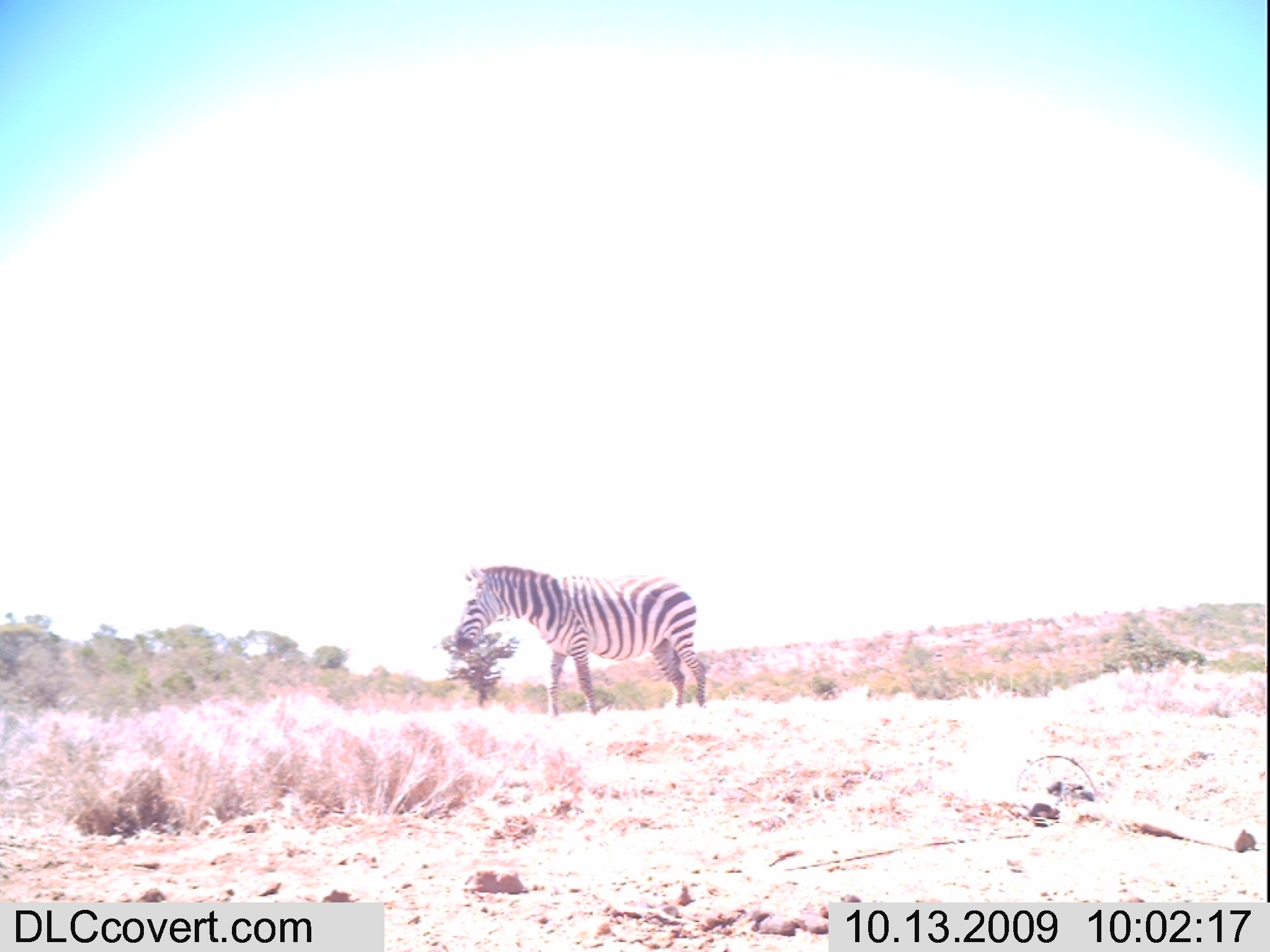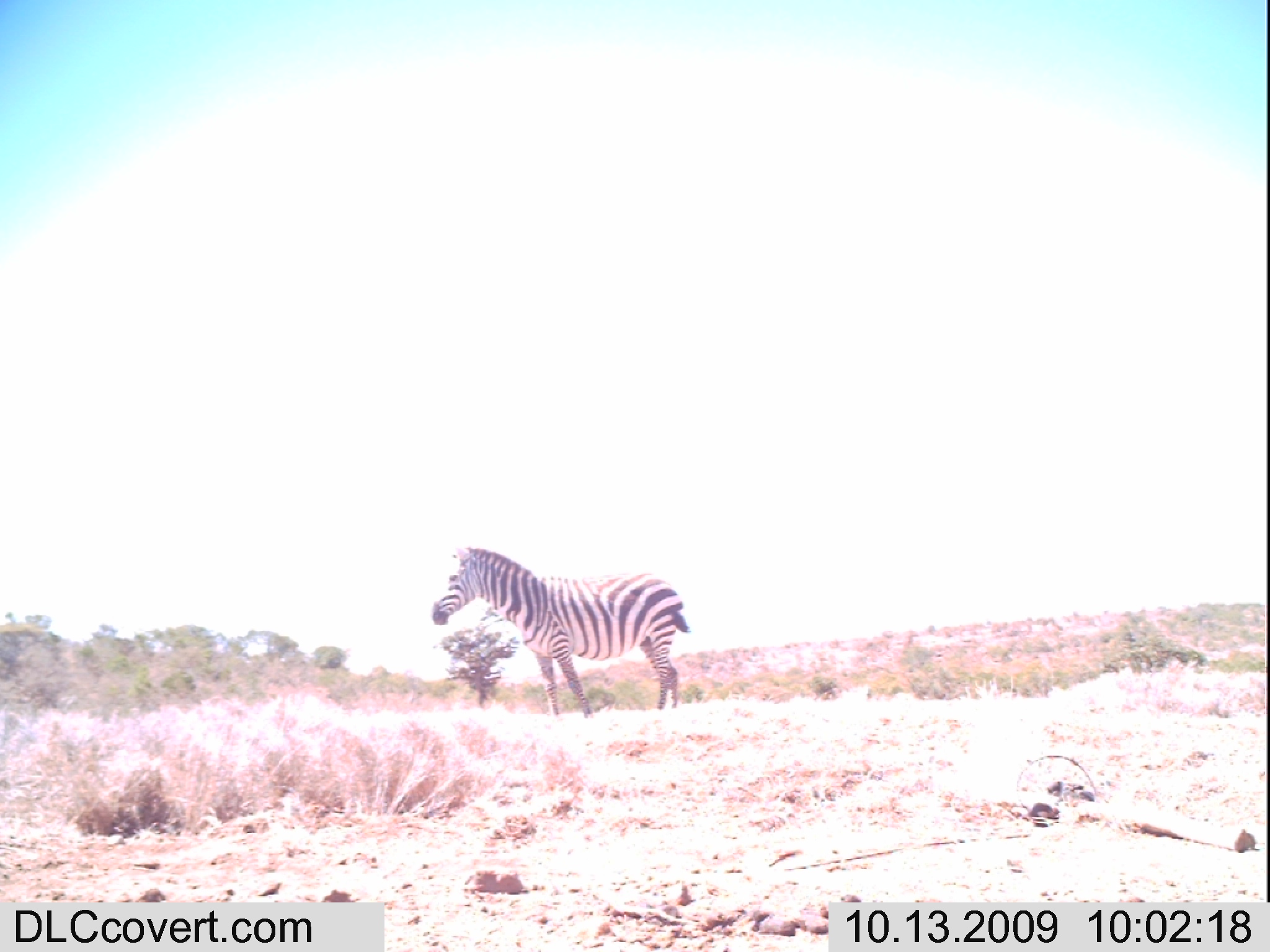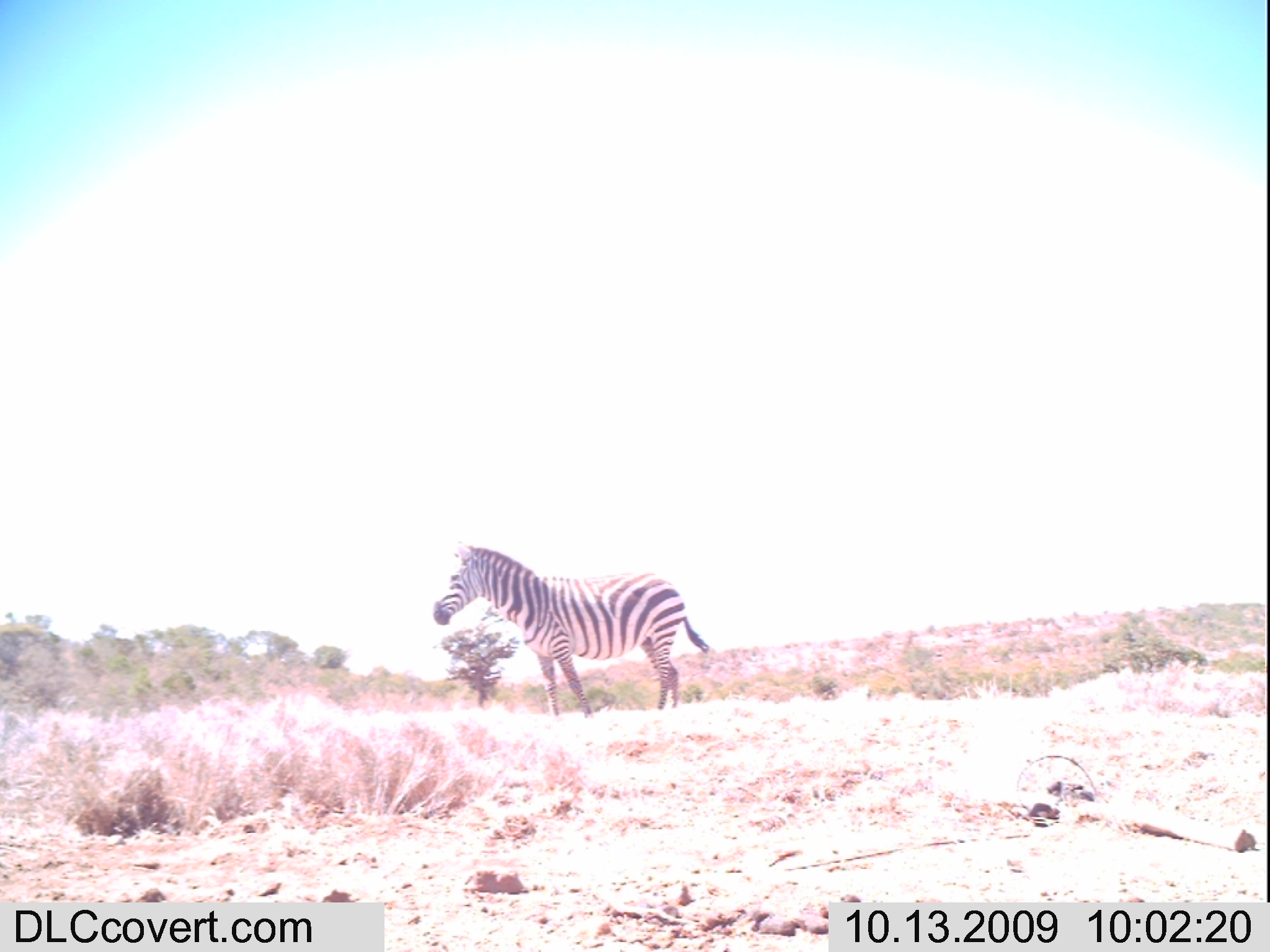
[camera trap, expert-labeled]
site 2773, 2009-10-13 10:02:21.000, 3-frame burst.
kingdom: Animalia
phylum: Chordata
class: Mammalia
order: Perissodactyla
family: Equidae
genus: Equus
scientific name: Equus quagga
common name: plains zebra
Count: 1.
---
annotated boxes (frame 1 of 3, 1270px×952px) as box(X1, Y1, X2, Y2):
equus quagga: box(455, 563, 706, 717)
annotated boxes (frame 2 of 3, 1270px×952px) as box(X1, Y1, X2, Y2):
equus quagga: box(432, 546, 690, 718)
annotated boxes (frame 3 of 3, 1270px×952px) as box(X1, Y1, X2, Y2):
equus quagga: box(432, 541, 708, 718)